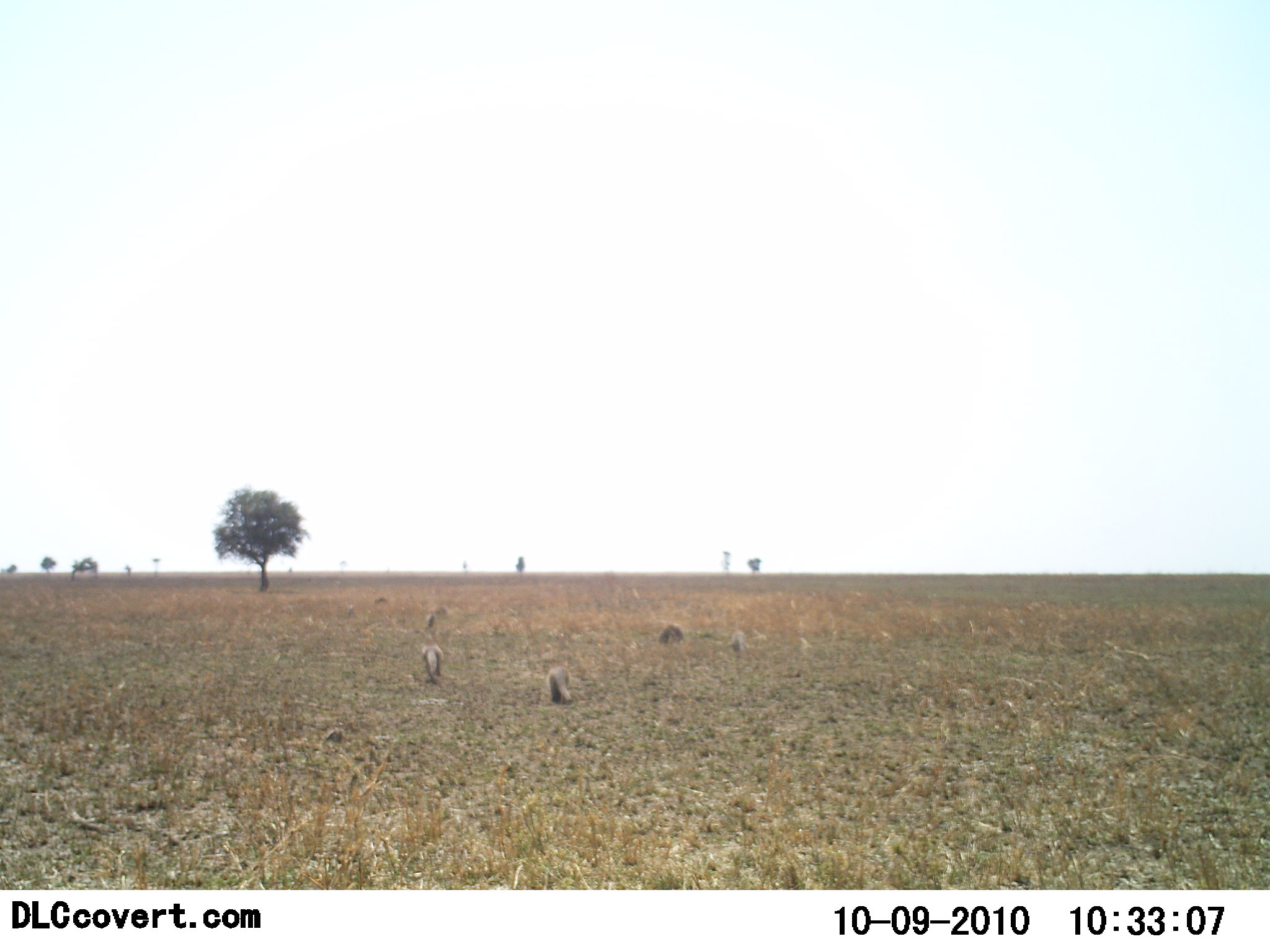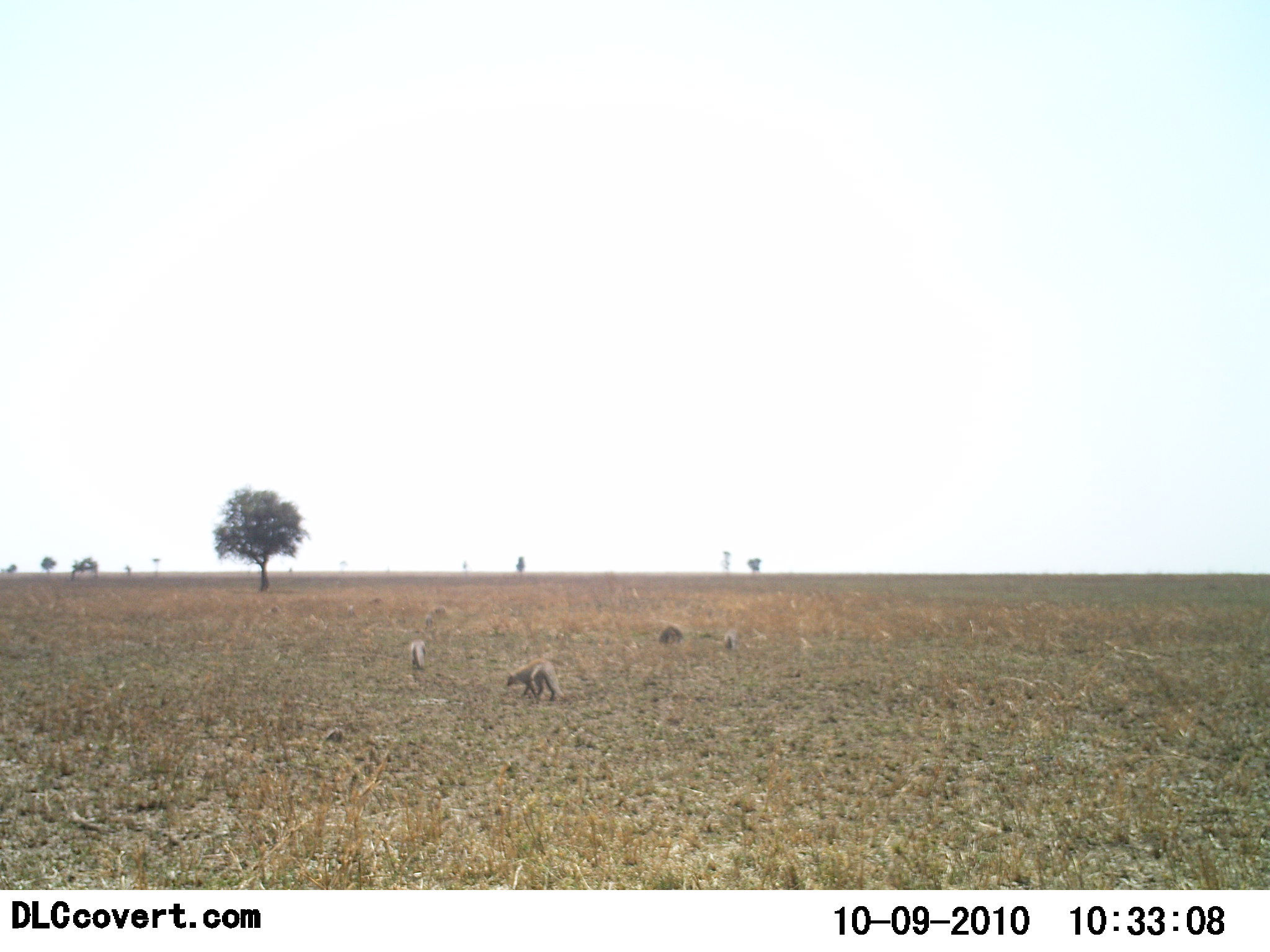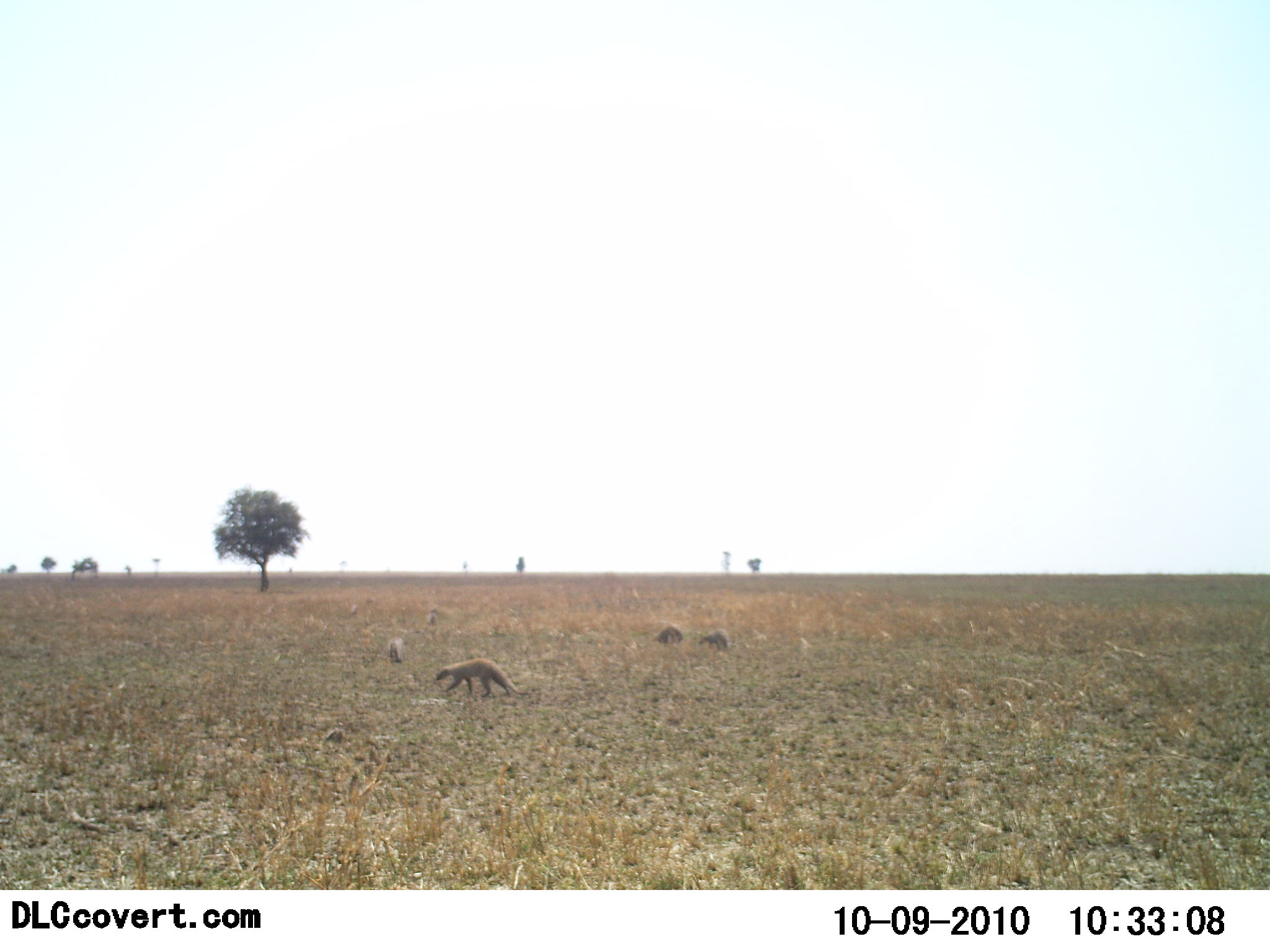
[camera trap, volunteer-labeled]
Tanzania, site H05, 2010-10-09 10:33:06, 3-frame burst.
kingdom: Animalia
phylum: Chordata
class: Mammalia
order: Carnivora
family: Herpestidae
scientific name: Herpestidae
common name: mongoose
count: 7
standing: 21%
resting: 0%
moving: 93%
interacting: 0%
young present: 0%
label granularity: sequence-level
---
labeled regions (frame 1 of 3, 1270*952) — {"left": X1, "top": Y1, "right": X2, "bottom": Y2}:
animal: {"left": 547, "top": 664, "right": 572, "bottom": 705}; {"left": 422, "top": 640, "right": 444, "bottom": 683}; {"left": 659, "top": 622, "right": 684, "bottom": 645}; {"left": 730, "top": 630, "right": 746, "bottom": 654}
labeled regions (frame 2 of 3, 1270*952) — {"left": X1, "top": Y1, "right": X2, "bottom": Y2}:
animal: {"left": 507, "top": 660, "right": 566, "bottom": 700}; {"left": 659, "top": 622, "right": 684, "bottom": 645}; {"left": 410, "top": 639, "right": 426, "bottom": 670}; {"left": 724, "top": 630, "right": 740, "bottom": 654}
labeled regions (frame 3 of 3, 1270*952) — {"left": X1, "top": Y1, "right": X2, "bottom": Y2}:
animal: {"left": 434, "top": 656, "right": 531, "bottom": 698}; {"left": 701, "top": 629, "right": 733, "bottom": 651}; {"left": 655, "top": 625, "right": 684, "bottom": 645}; {"left": 389, "top": 635, "right": 405, "bottom": 664}